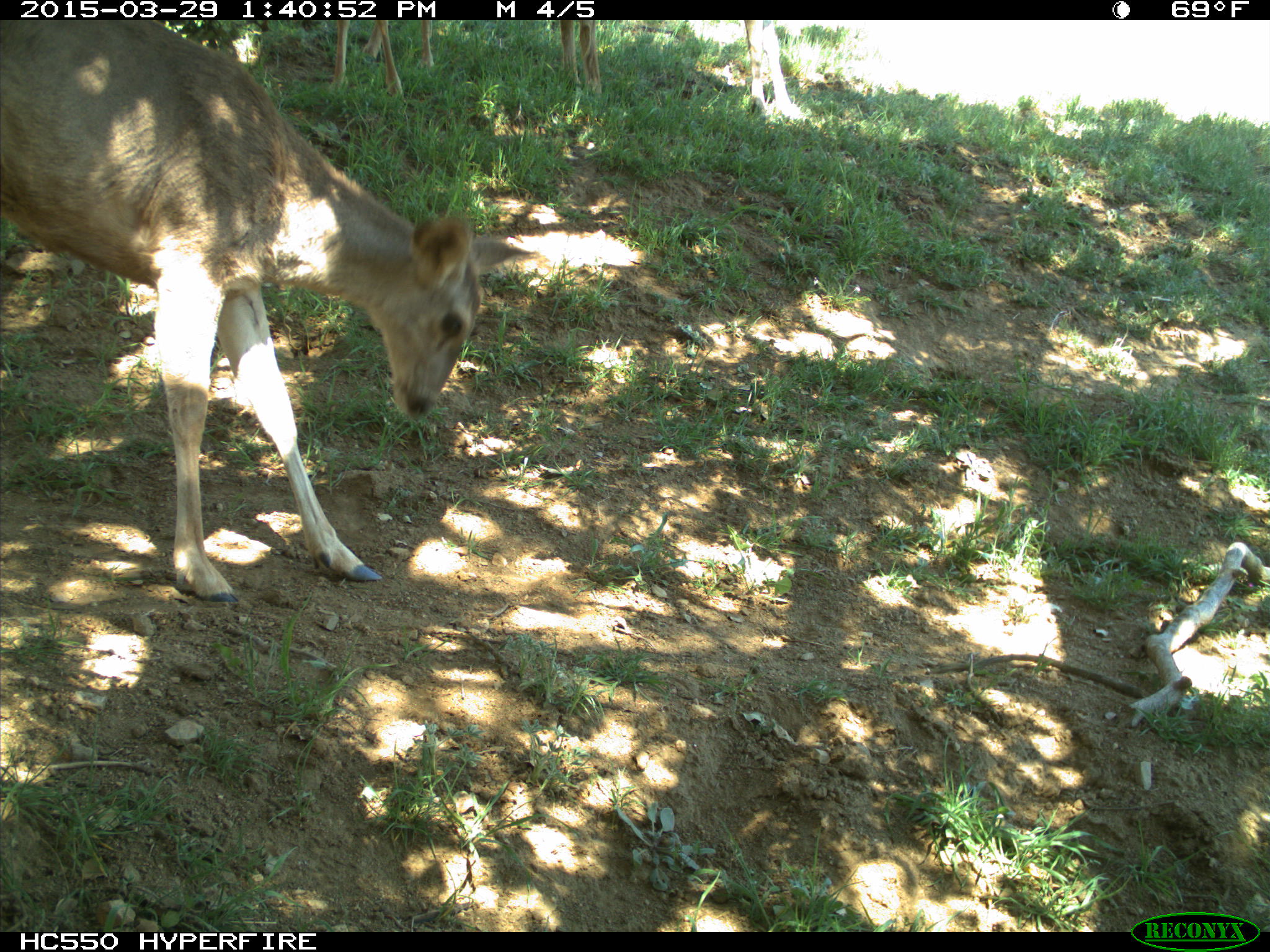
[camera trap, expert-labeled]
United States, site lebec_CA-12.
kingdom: Animalia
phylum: Chordata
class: Mammalia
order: Artiodactyla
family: Cervidae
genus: Odocoileus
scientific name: Odocoileus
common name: deer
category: unidentified deer